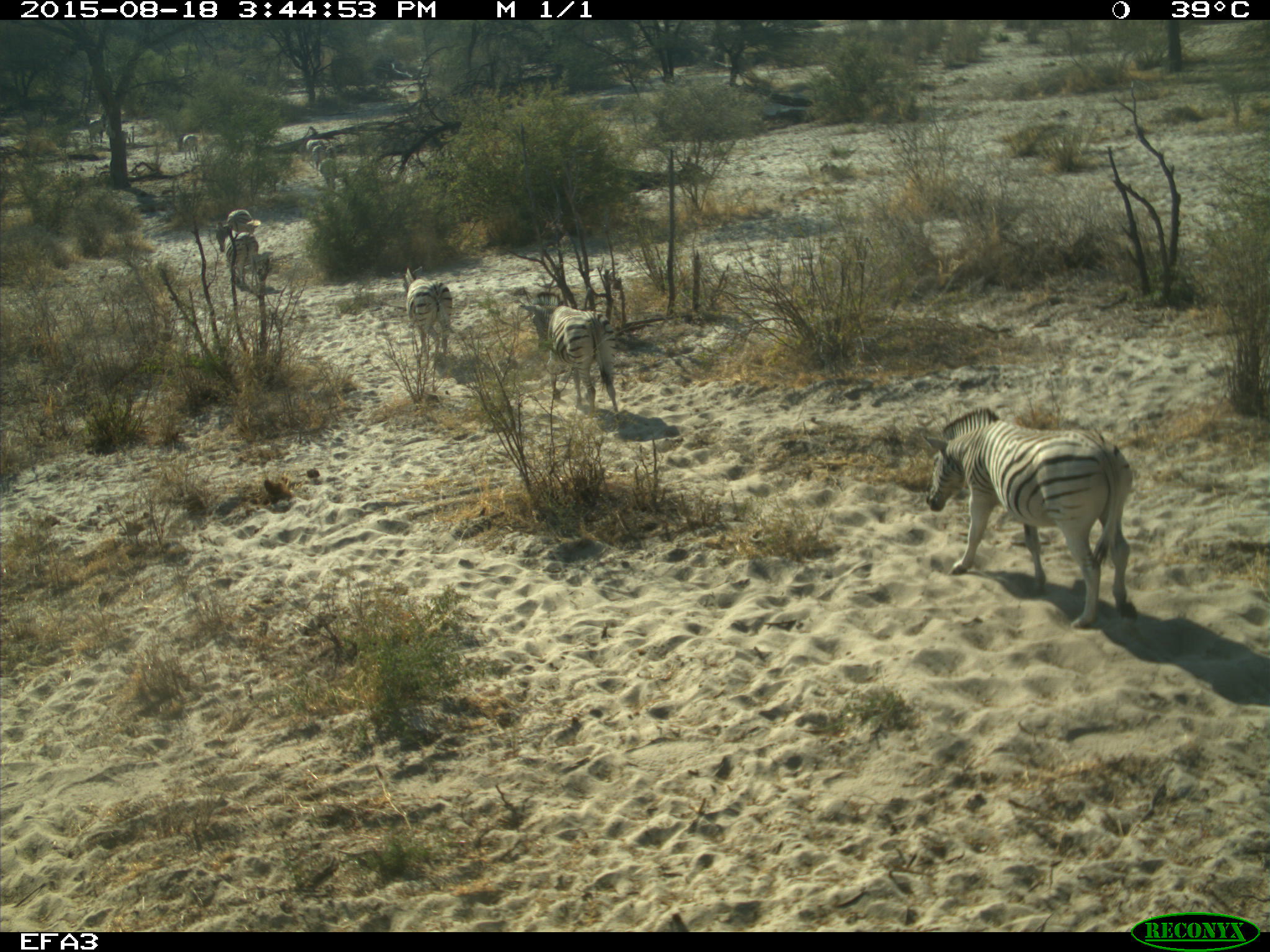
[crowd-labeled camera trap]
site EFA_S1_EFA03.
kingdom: Animalia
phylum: Chordata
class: Mammalia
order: Perissodactyla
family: Equidae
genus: Equus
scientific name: Equus quagga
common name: plains zebra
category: zebraplains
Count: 10.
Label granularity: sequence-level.